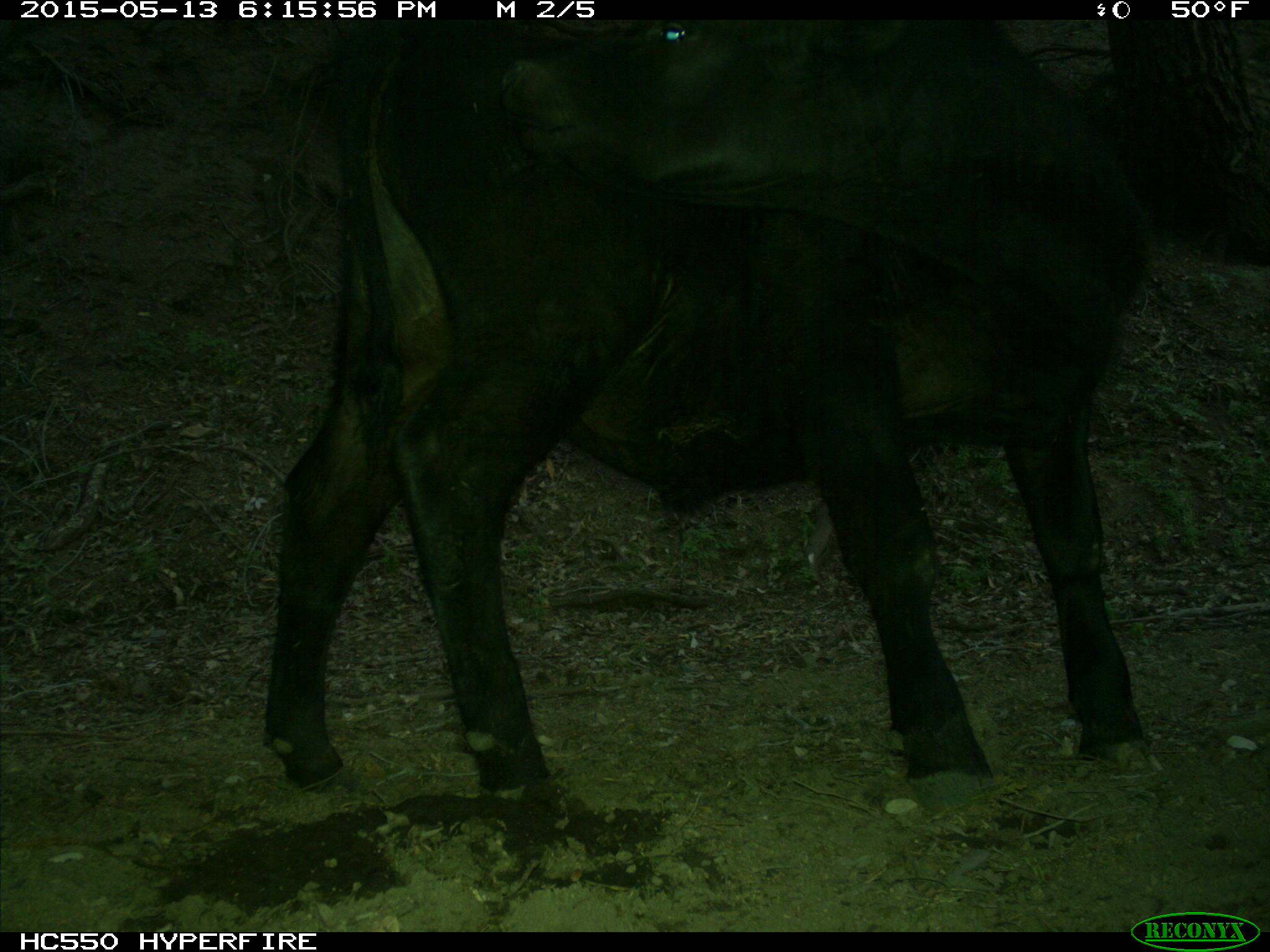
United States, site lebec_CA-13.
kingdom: Animalia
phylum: Chordata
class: Mammalia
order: Artiodactyla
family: Bovidae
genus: Bos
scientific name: Bos taurus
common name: domestic cow